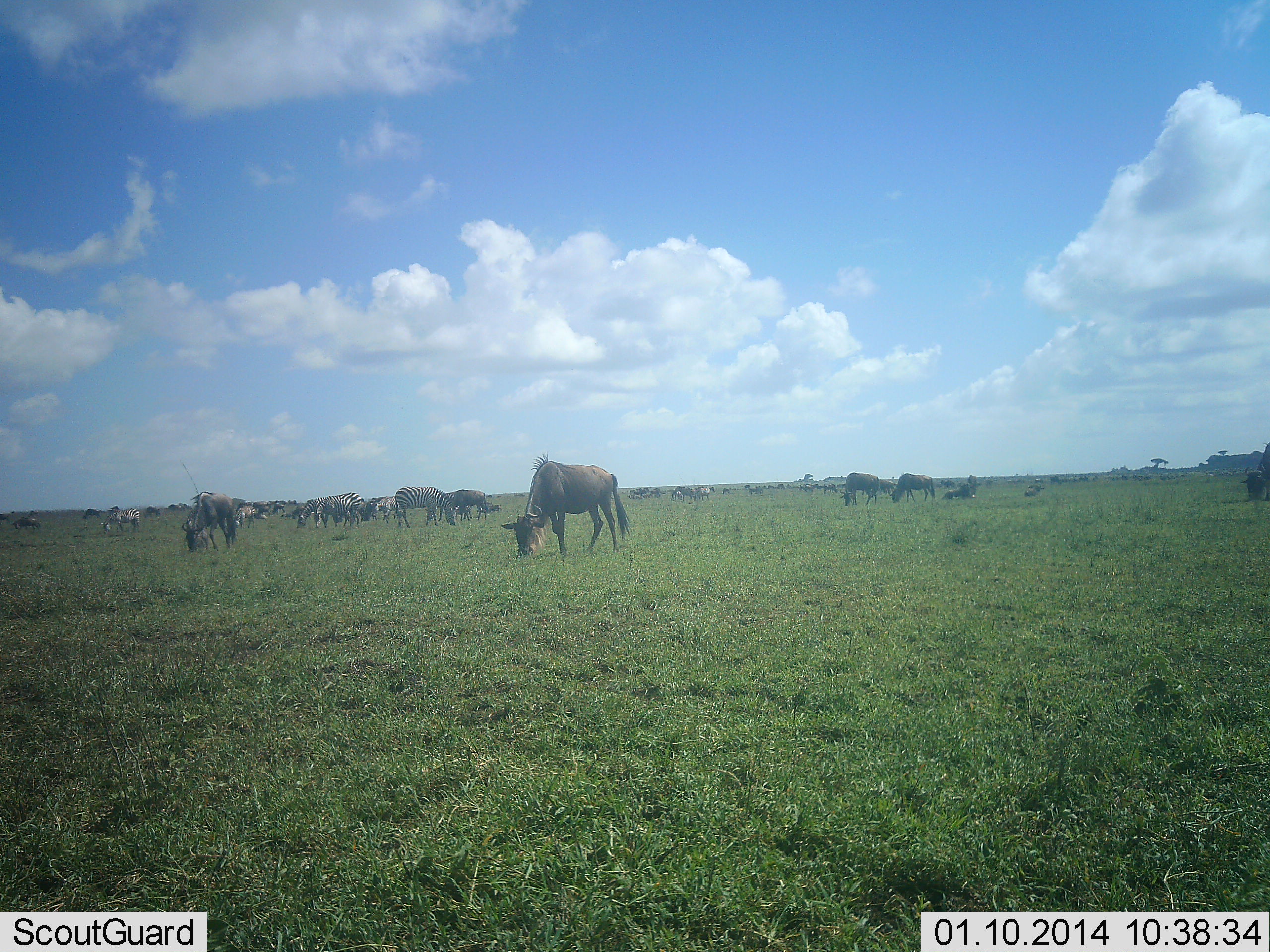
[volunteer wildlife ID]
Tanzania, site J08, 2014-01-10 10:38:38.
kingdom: Animalia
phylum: Chordata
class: Mammalia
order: Artiodactyla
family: Bovidae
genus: Connochaetes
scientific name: Connochaetes taurinus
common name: blue wildebeest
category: wildebeest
Wildebeest (blue wildebeest) (Connochaetes taurinus), count 11-50. Behavior (volunteer vote fractions): standing 26%, resting 3%, moving 8%, interacting 5%. Young present (vote fraction): 0%. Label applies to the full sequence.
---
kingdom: Animalia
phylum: Chordata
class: Mammalia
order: Perissodactyla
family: Equidae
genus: Equus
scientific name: Equus quagga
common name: plains zebra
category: zebra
Zebra (plains zebra) (Equus quagga), count 5. Behavior (volunteer vote fractions): standing 29%, resting 0%, moving 5%, interacting 0%. Young present (vote fraction): 0%. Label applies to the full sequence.